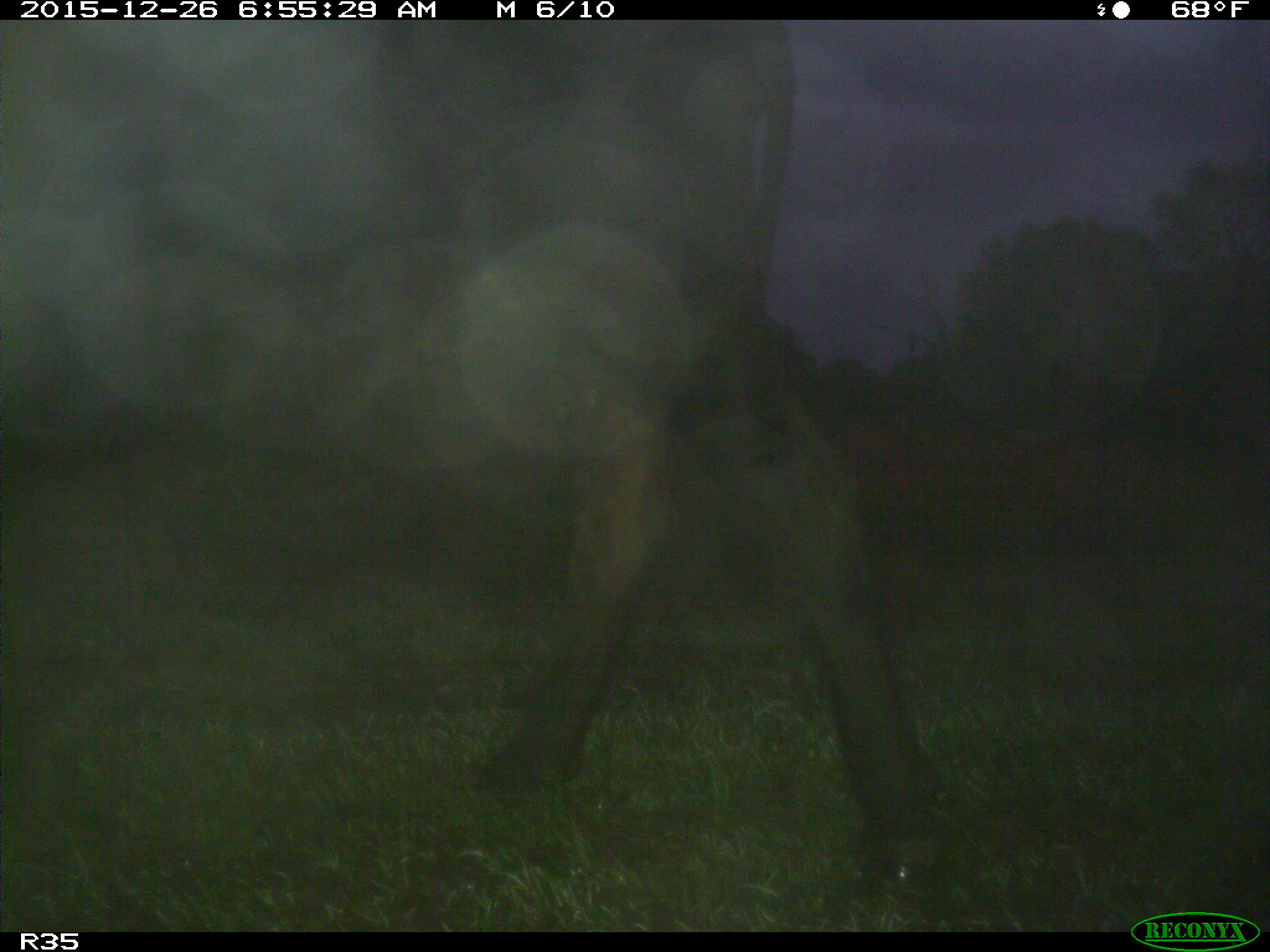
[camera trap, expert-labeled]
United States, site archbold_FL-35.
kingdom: Animalia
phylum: Chordata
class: Mammalia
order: Artiodactyla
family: Bovidae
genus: Bos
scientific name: Bos taurus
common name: domestic cow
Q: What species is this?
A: Bos taurus (domestic cow).